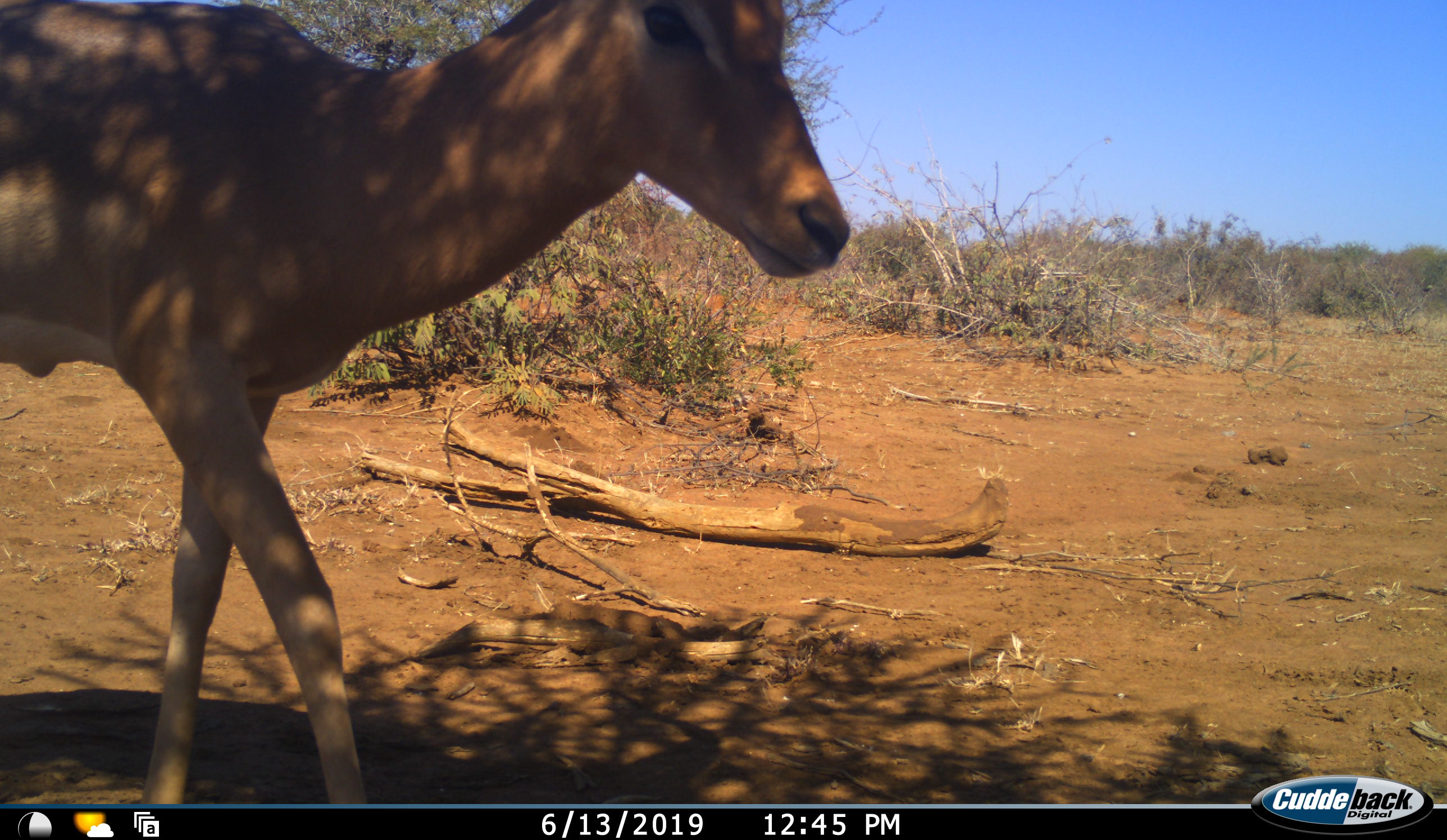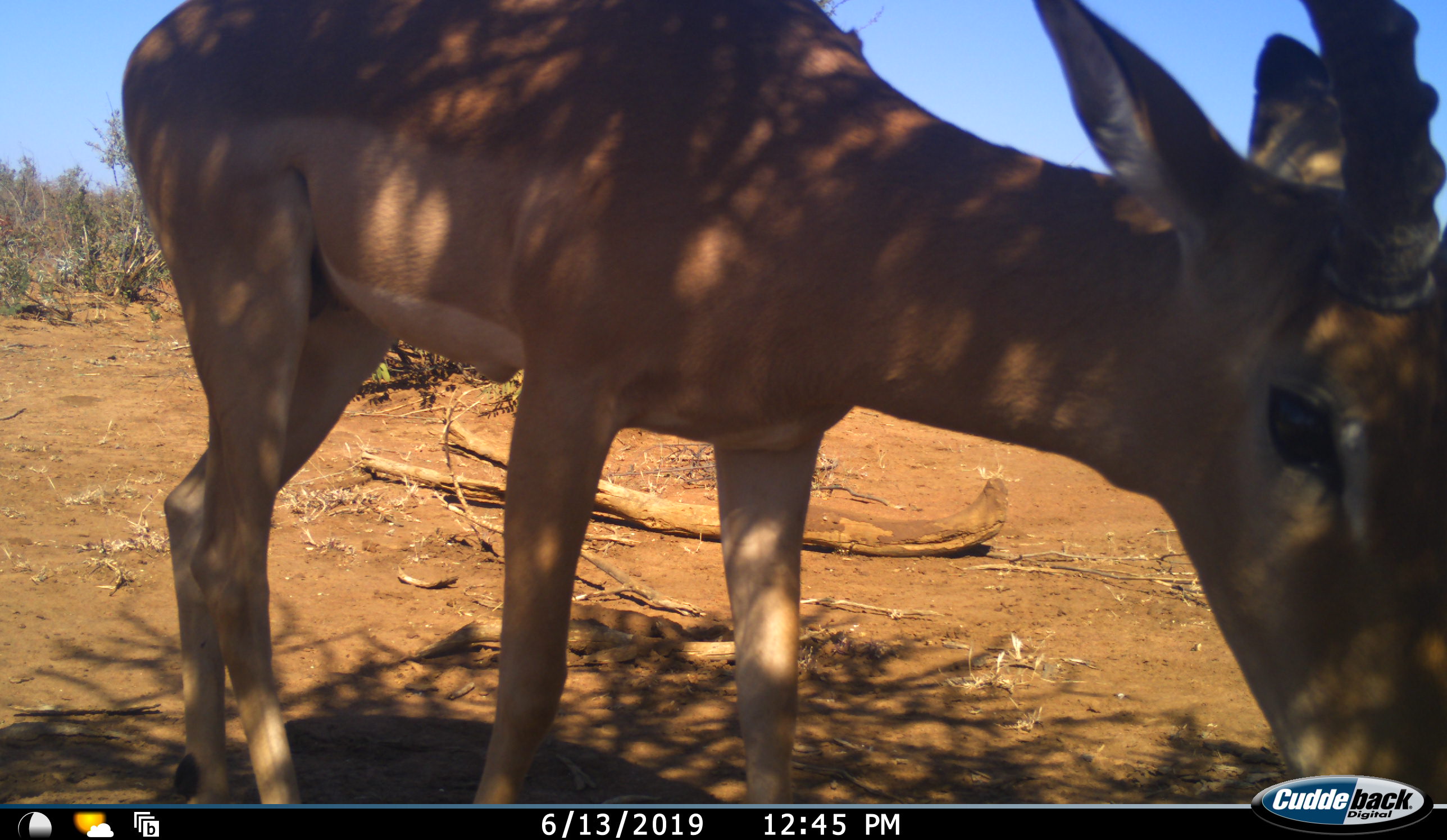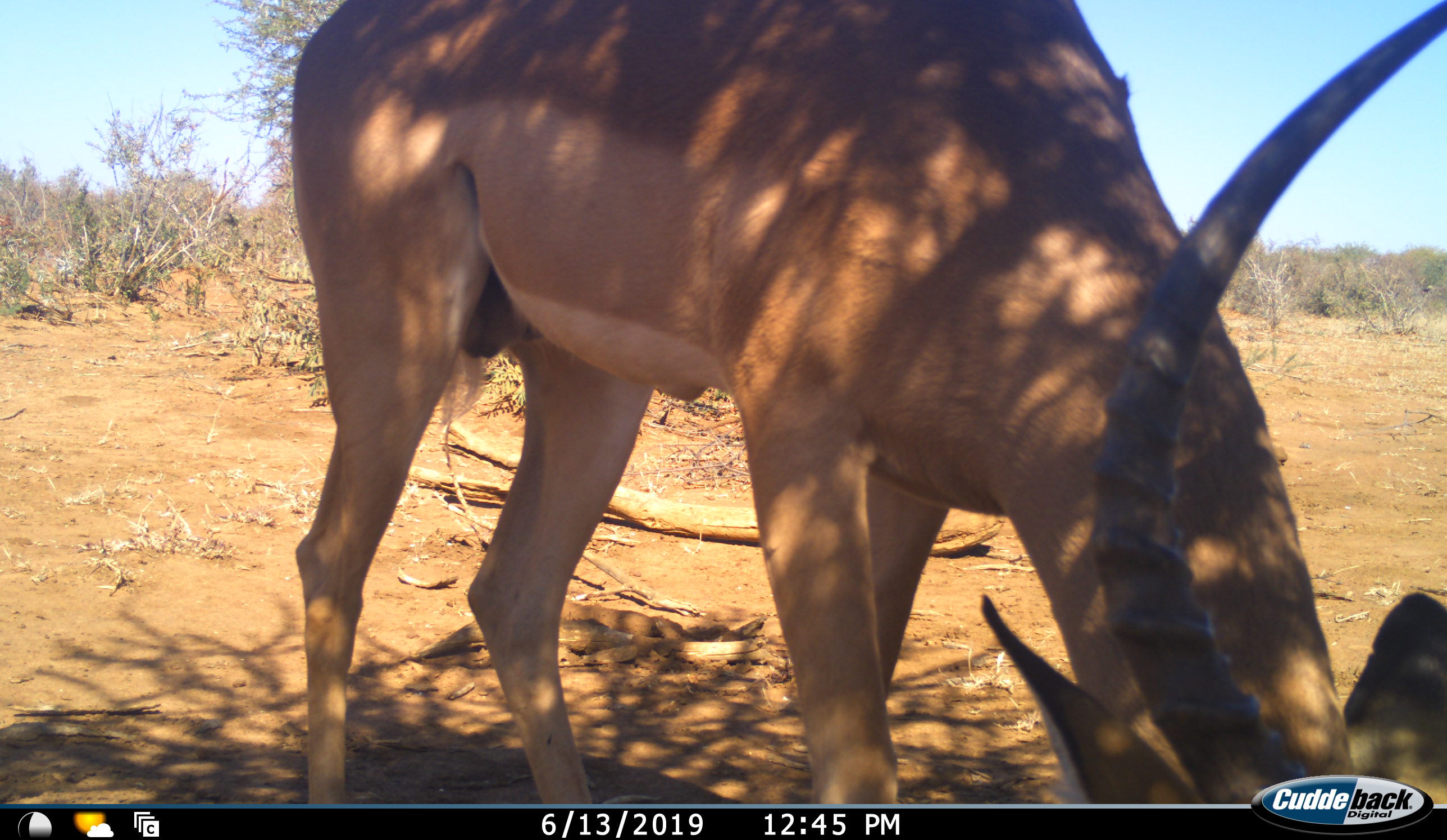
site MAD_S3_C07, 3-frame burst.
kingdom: Animalia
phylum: Chordata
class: Mammalia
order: Artiodactyla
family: Bovidae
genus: Aepyceros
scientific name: Aepyceros melampus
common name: impala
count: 1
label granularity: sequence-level